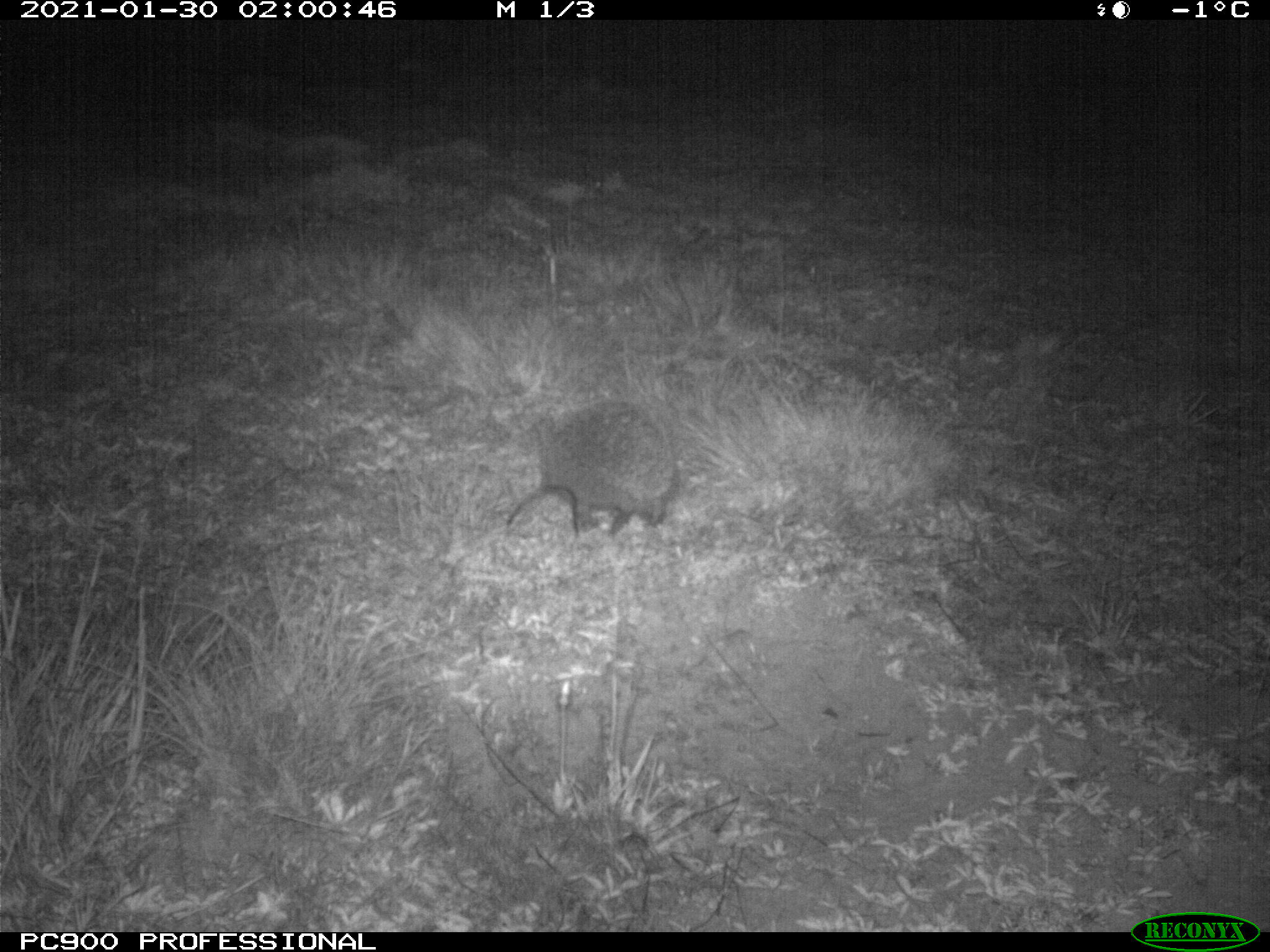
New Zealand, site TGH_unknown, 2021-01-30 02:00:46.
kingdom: Animalia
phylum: Chordata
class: Mammalia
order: Eulipotyphla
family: Erinaceidae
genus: Erinaceus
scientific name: Erinaceus europaeus europaeus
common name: european hedgehog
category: hedgehog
Hedgehog (european hedgehog) (Erinaceus europaeus europaeus).